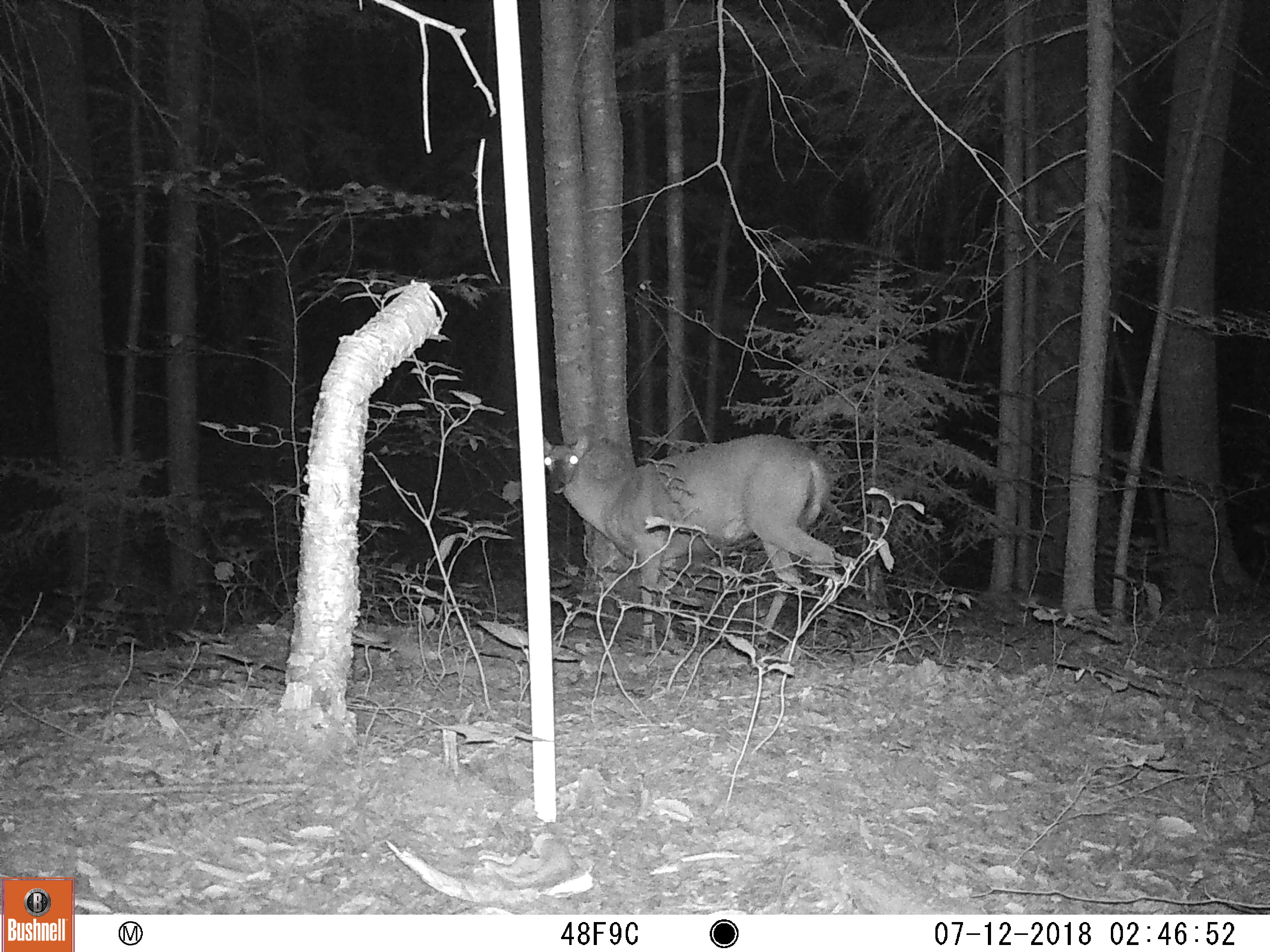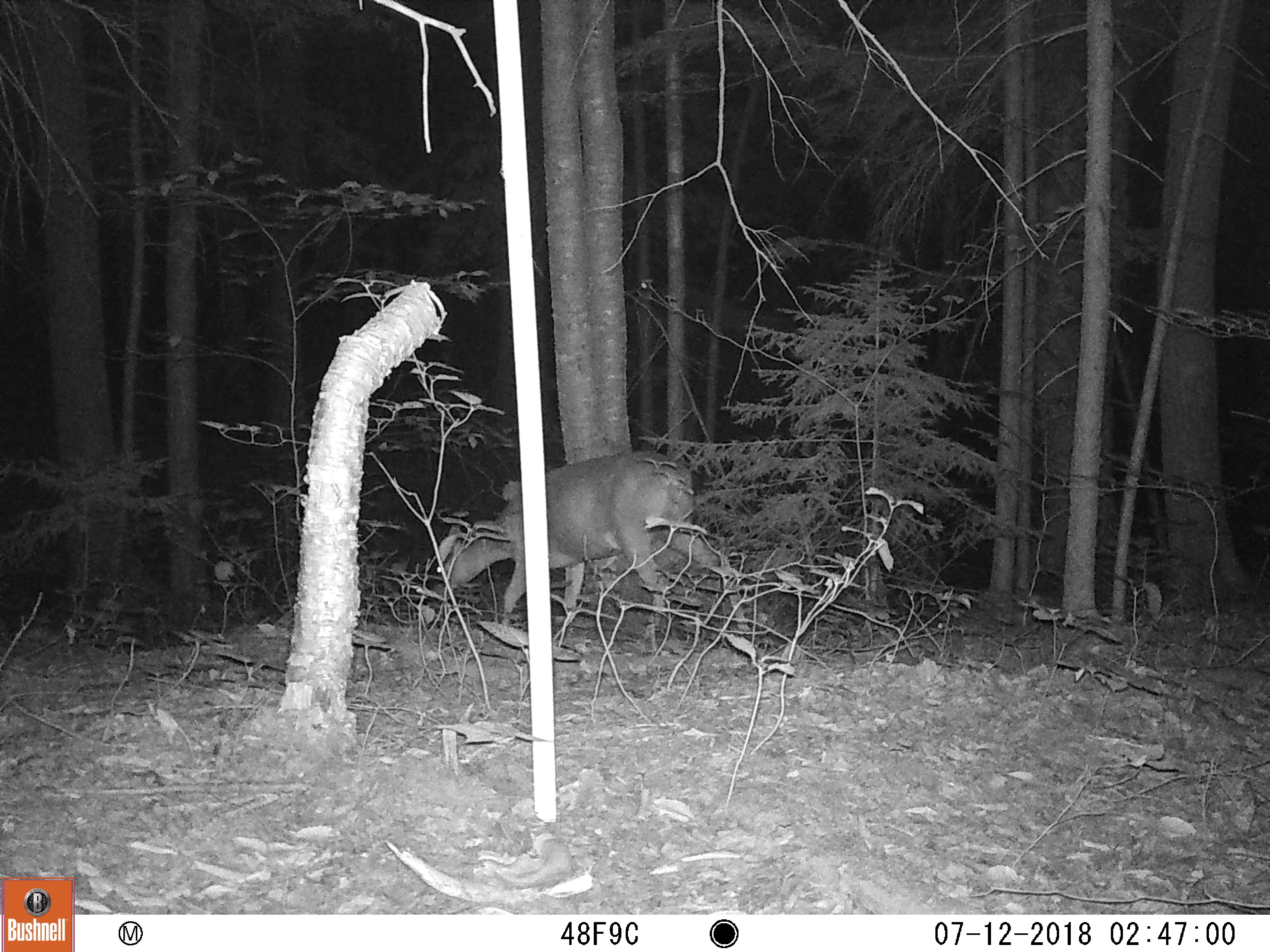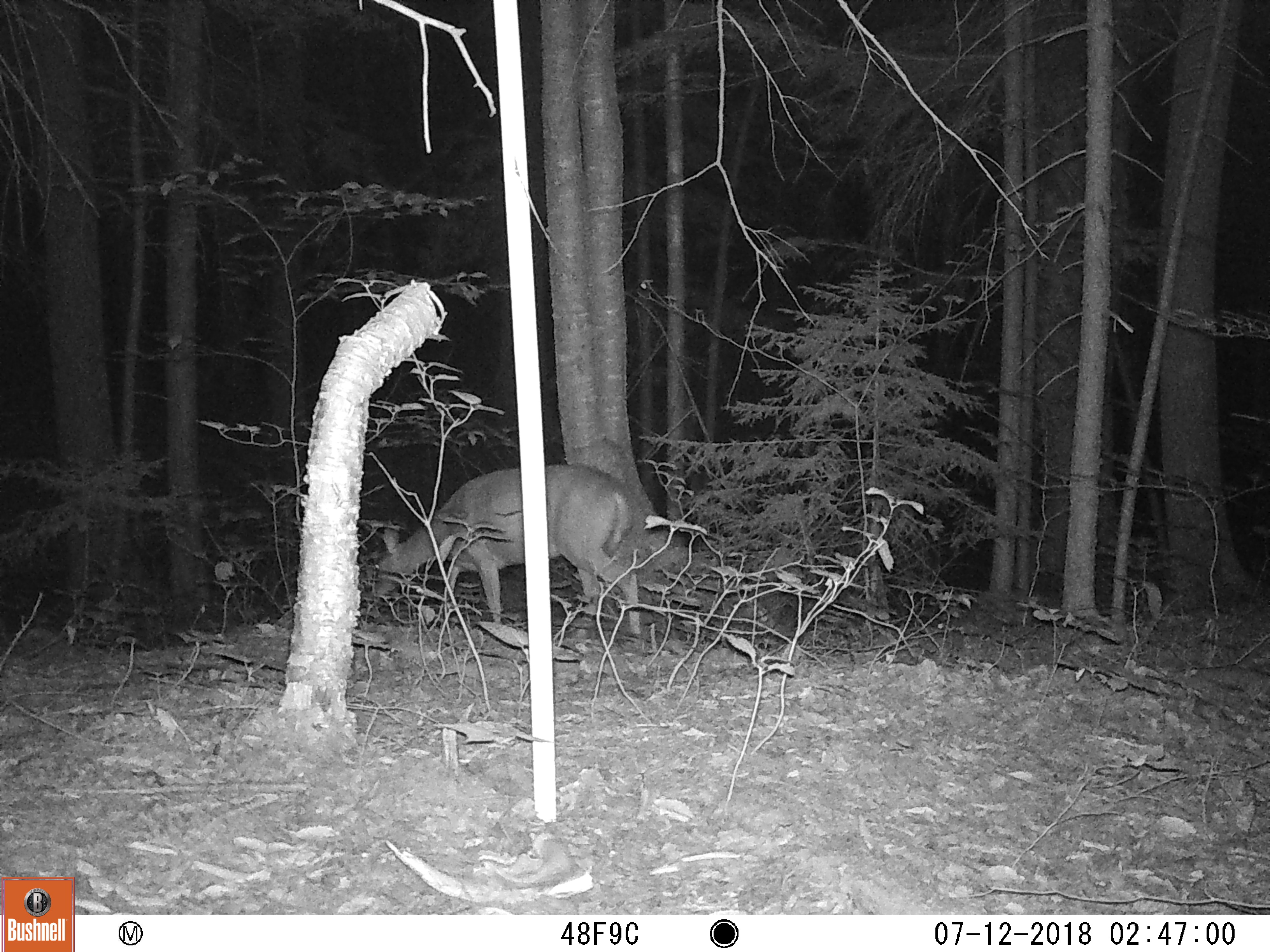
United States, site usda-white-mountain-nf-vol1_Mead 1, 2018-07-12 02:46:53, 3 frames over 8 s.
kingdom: Animalia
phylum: Chordata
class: Mammalia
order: Artiodactyla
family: Cervidae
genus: Odocoileus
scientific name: Odocoileus virginianus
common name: white-tailed deer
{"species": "white-tailed deer (Odocoileus virginianus)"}